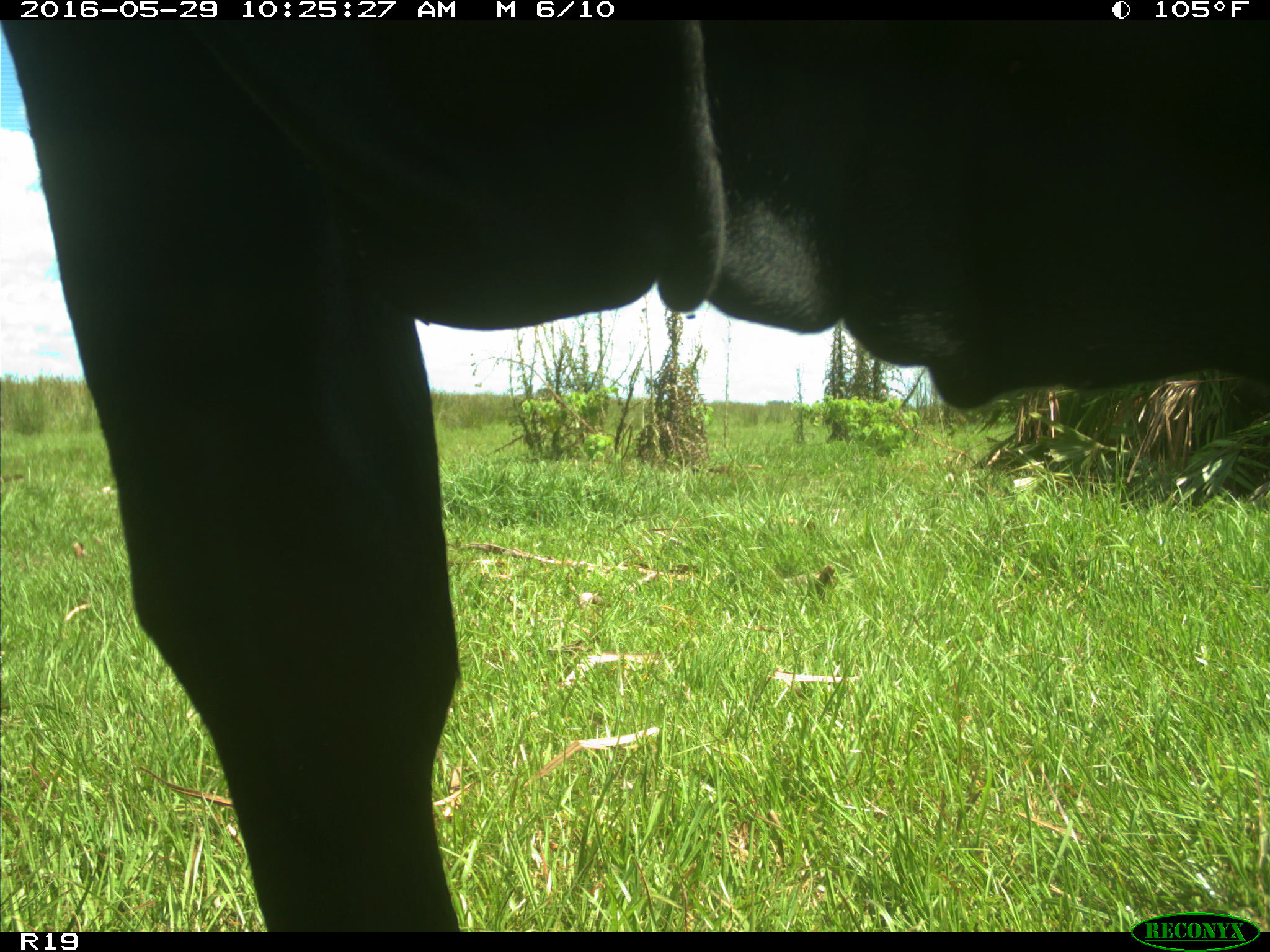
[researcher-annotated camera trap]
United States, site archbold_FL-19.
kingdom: Animalia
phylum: Chordata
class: Mammalia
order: Artiodactyla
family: Bovidae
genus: Bos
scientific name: Bos taurus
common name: domestic cow